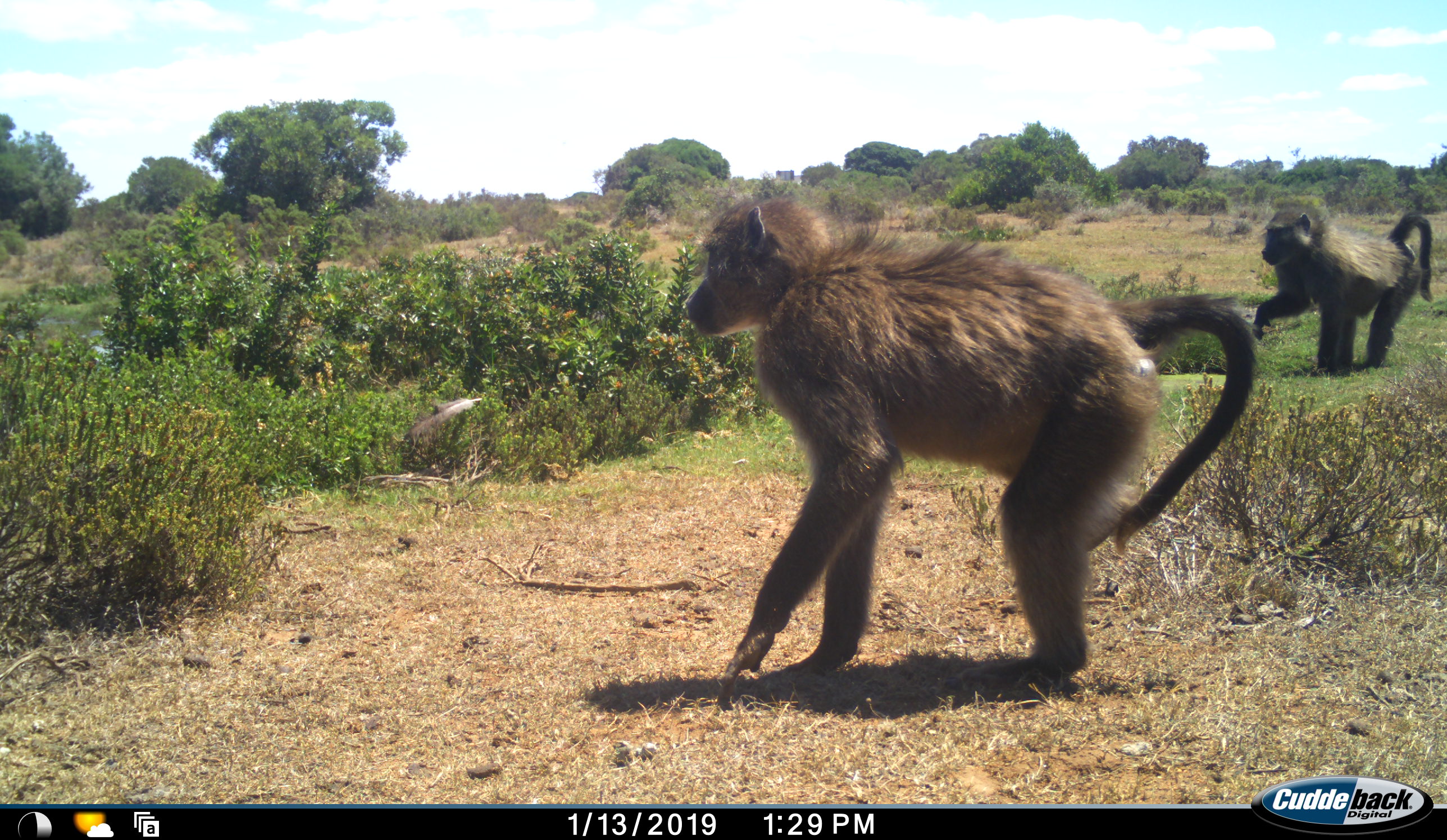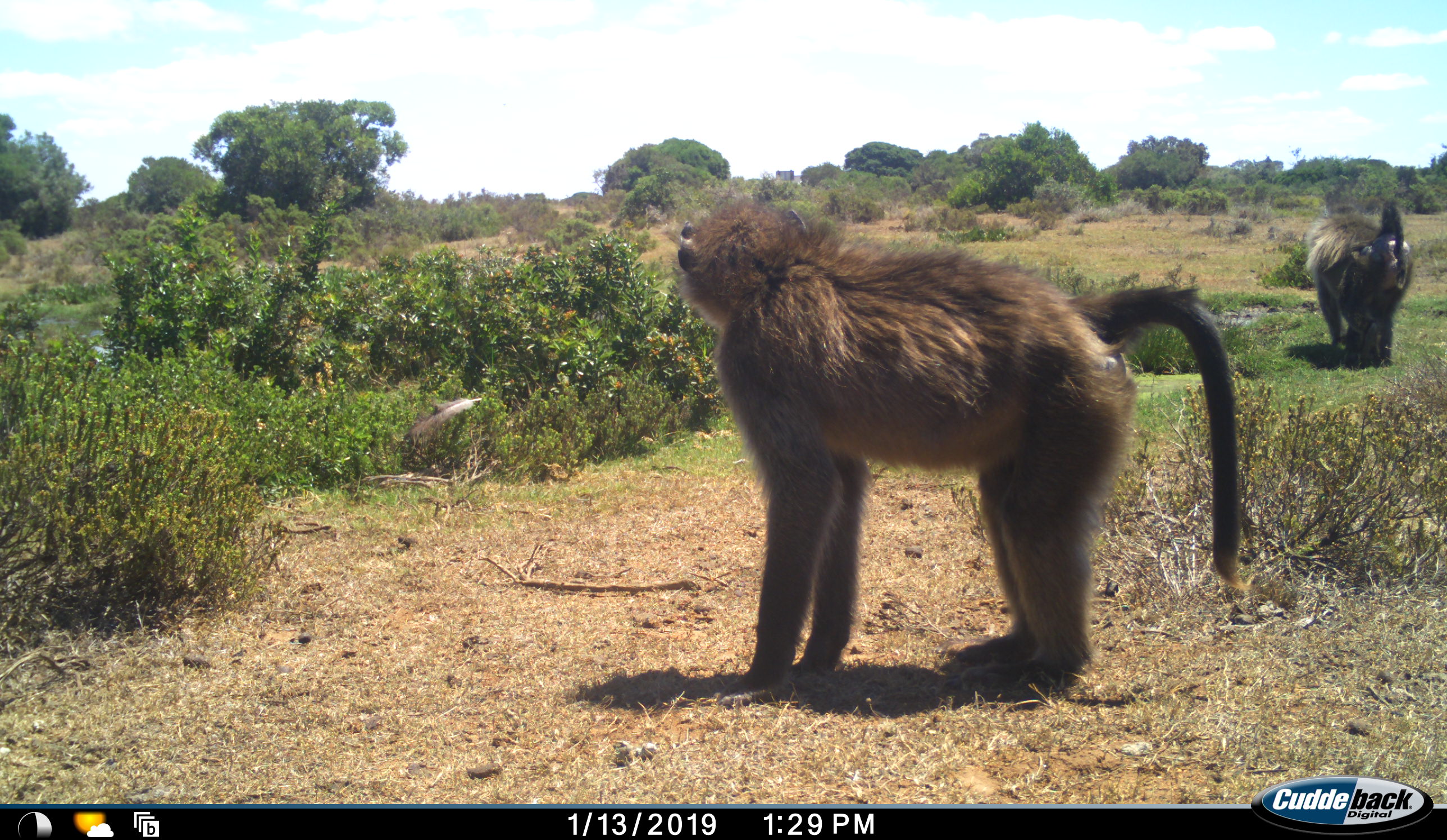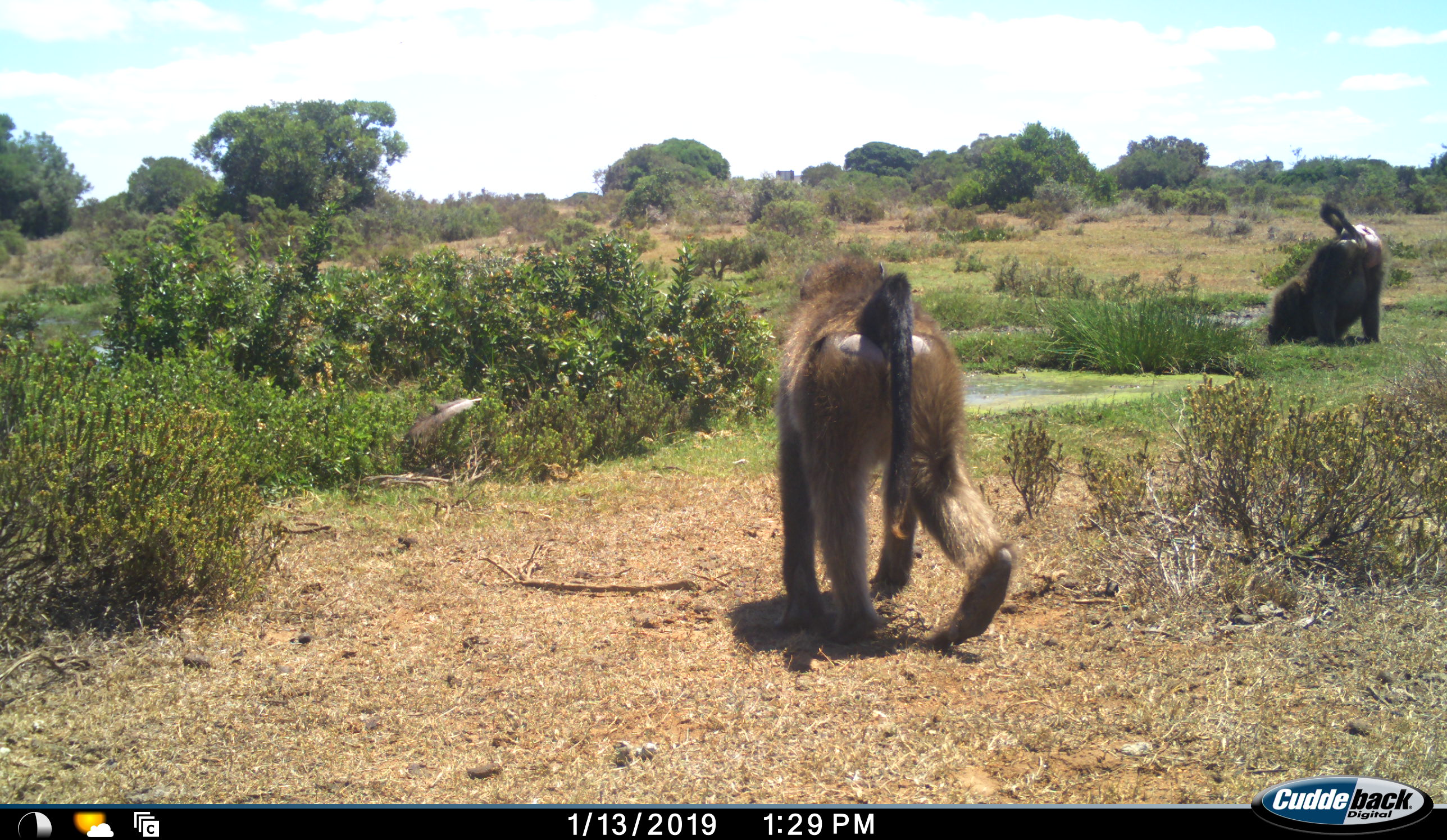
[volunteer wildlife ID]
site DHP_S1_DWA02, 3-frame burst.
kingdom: Animalia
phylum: Chordata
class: Mammalia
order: Primates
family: Cercopithecidae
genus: Papio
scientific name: Papio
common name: baboon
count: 2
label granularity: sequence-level